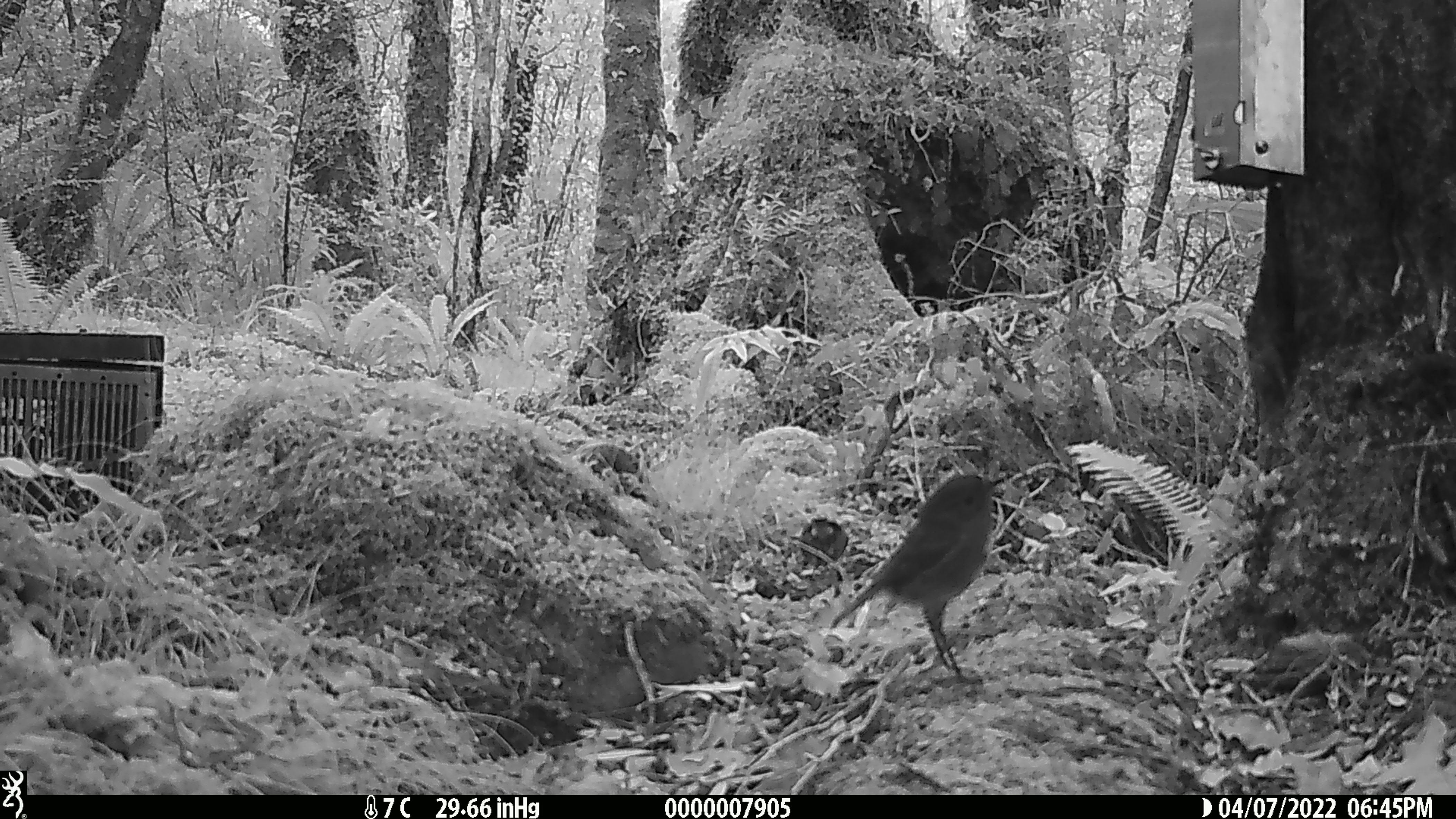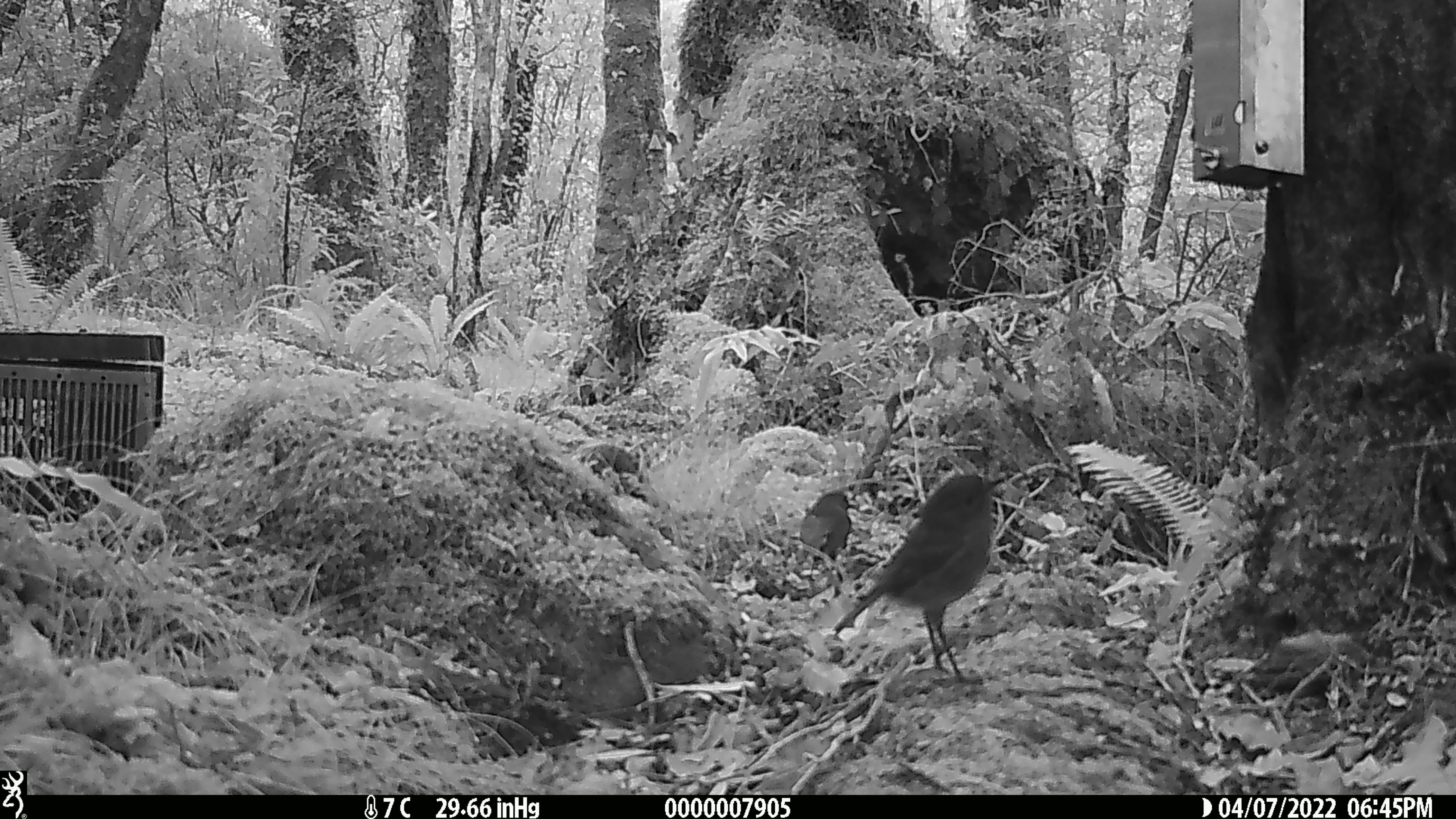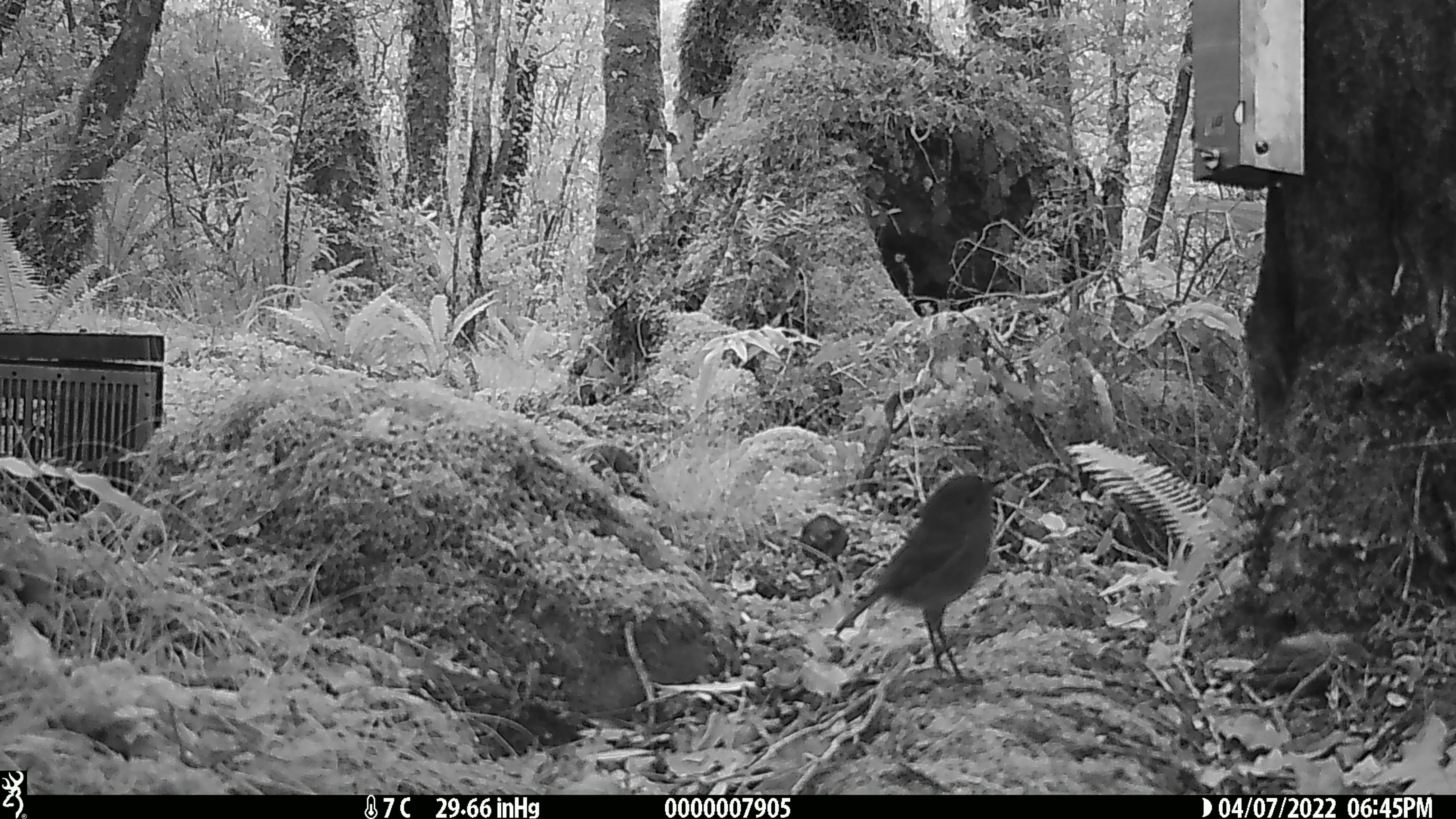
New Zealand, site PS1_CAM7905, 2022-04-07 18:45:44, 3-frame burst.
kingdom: Animalia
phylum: Chordata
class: Aves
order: Passeriformes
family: Petroicidae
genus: Petroica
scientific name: Petroica australis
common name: new zealand robin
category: robin